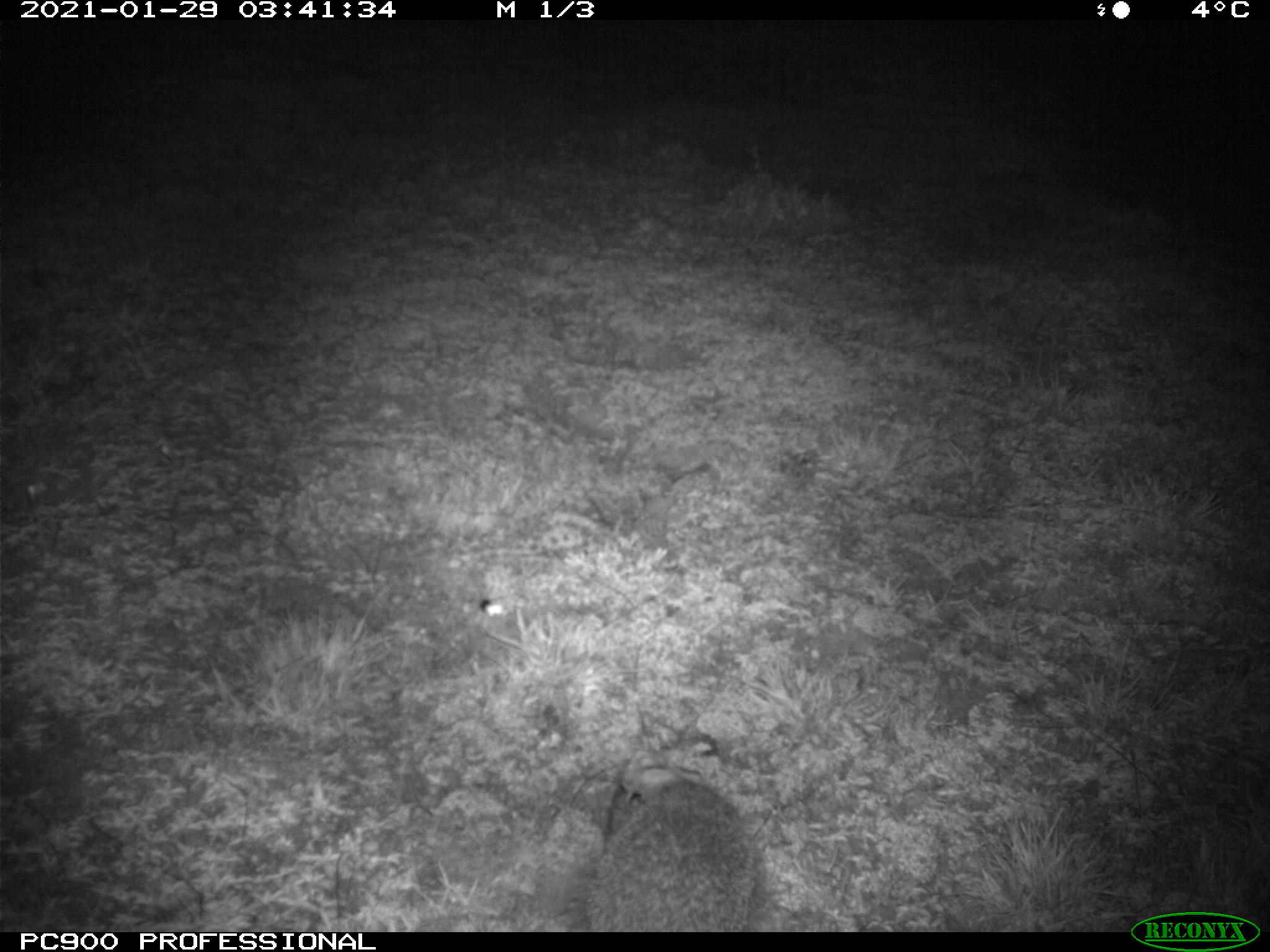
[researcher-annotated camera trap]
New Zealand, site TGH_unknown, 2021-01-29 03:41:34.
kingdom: Animalia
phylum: Chordata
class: Mammalia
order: Eulipotyphla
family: Erinaceidae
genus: Erinaceus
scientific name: Erinaceus europaeus europaeus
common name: european hedgehog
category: hedgehog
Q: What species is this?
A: Hedgehog (european hedgehog) (Erinaceus europaeus europaeus).